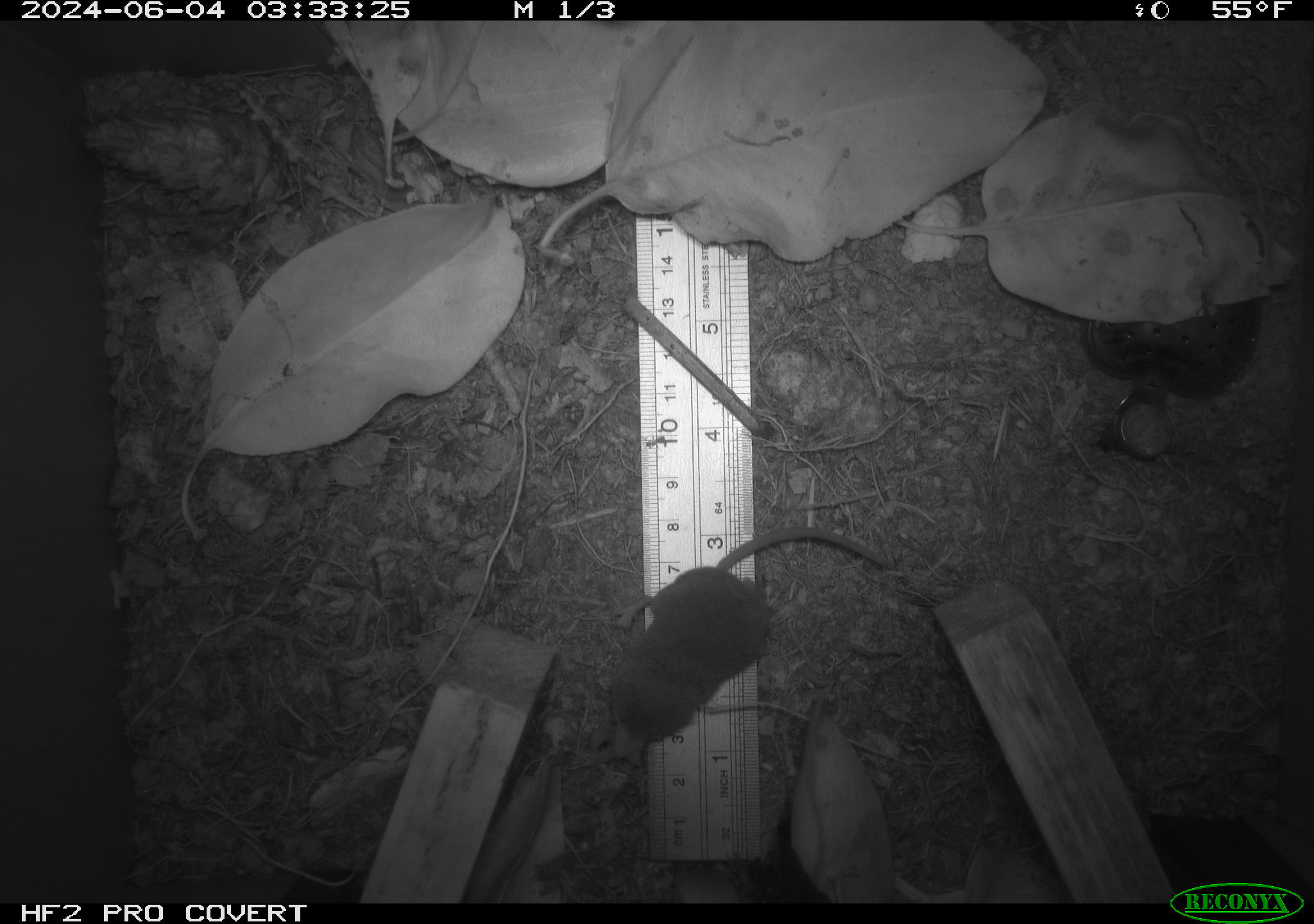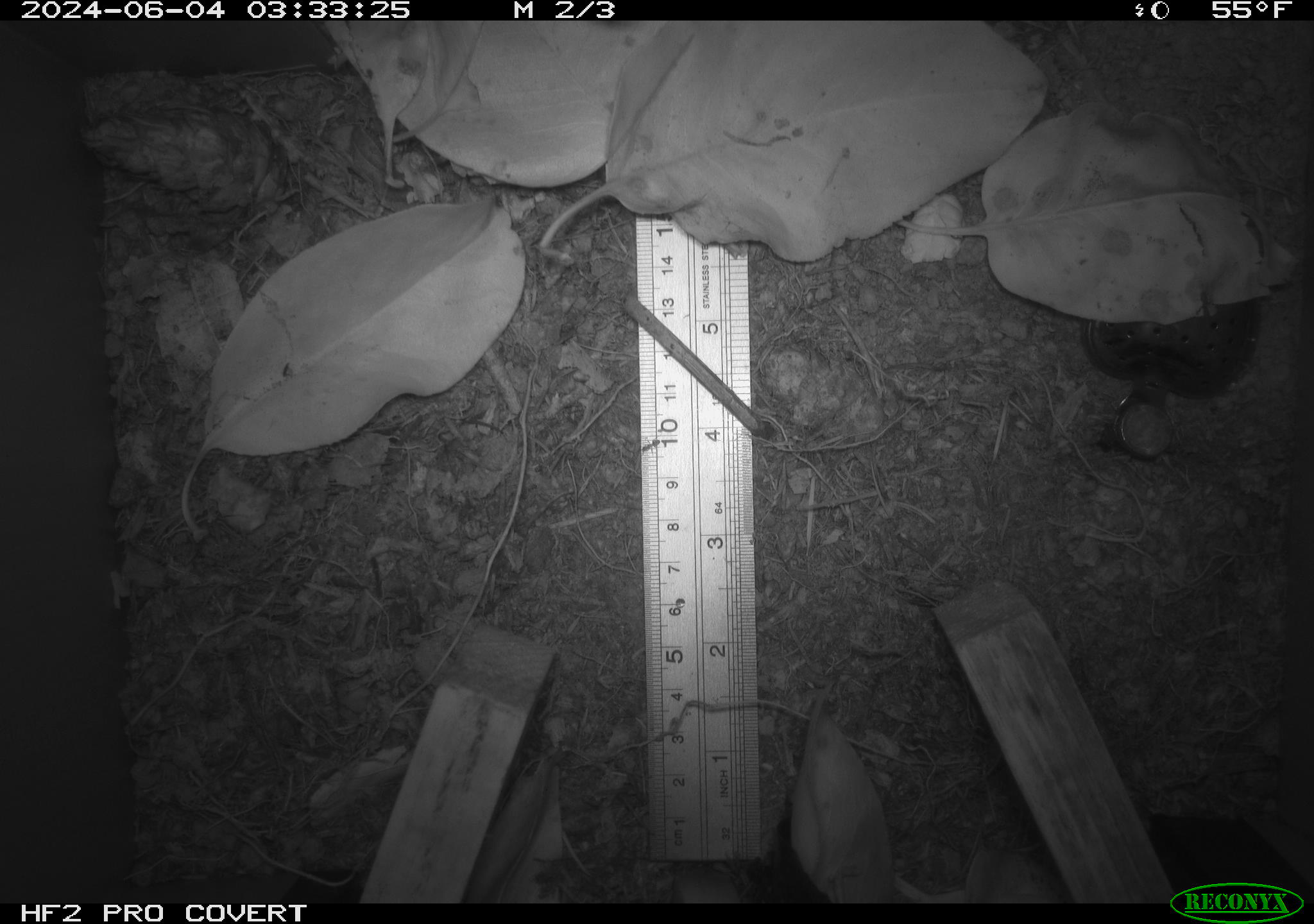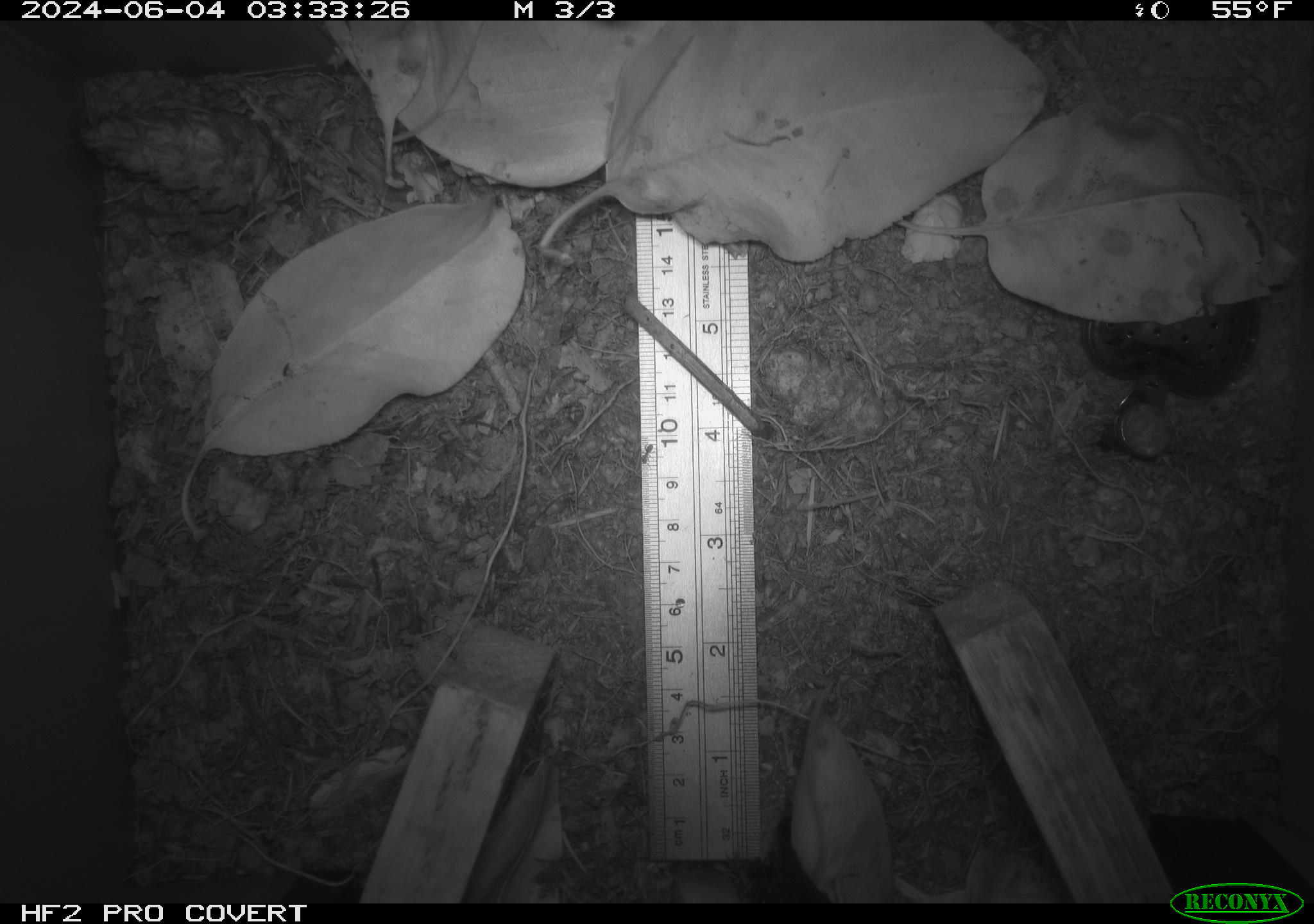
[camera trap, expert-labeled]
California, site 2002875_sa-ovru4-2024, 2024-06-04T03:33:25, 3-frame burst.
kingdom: Animalia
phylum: Chordata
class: Mammalia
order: Eulipotyphla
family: Soricidae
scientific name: Soricidae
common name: shrews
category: soricidae family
Soricidae family (shrews) (Soricidae).